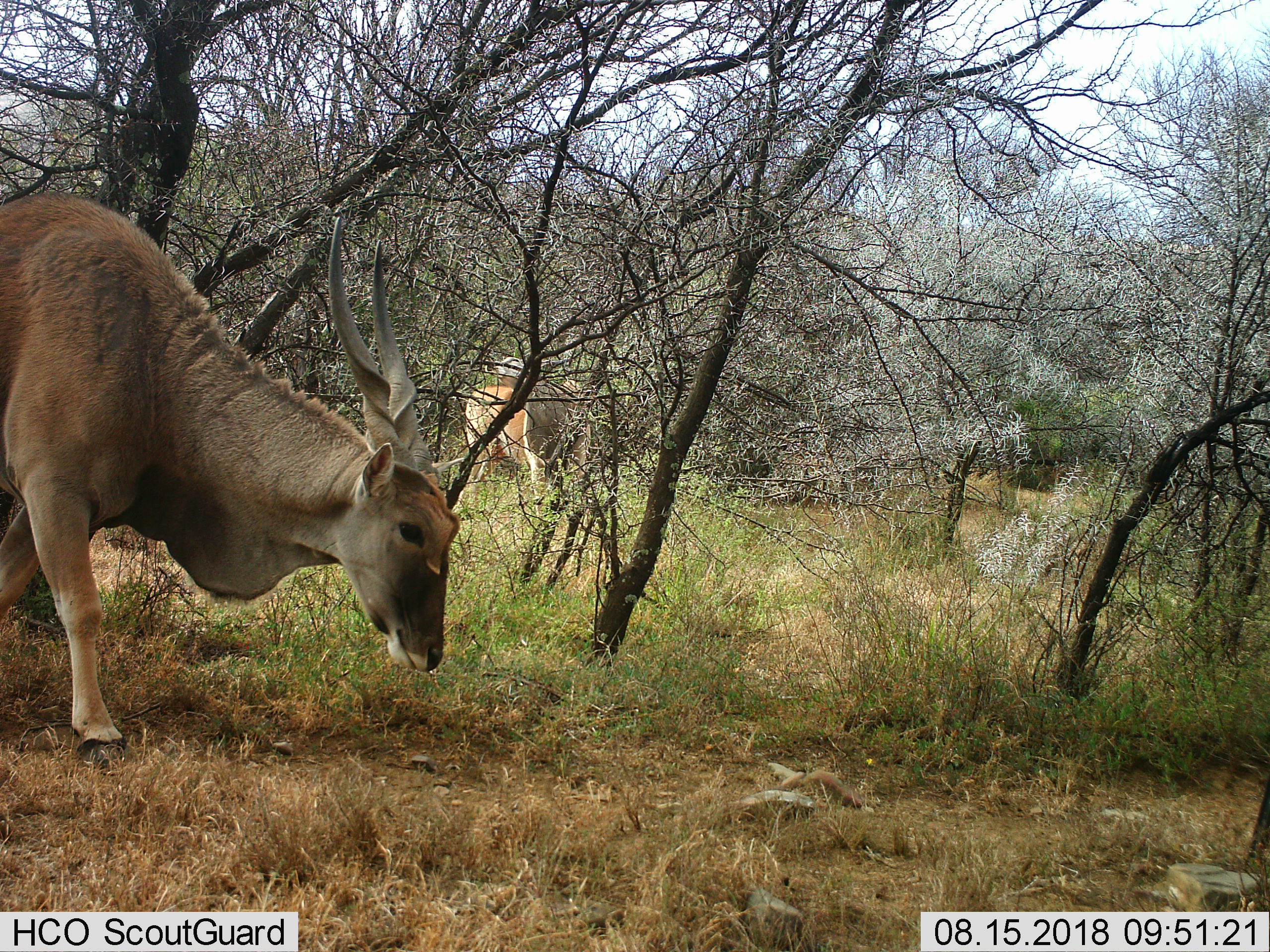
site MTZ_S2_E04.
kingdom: Animalia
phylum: Chordata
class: Mammalia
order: Artiodactyla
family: Bovidae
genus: Tragelaphus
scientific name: Tragelaphus oryx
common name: eland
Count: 2.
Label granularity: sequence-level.